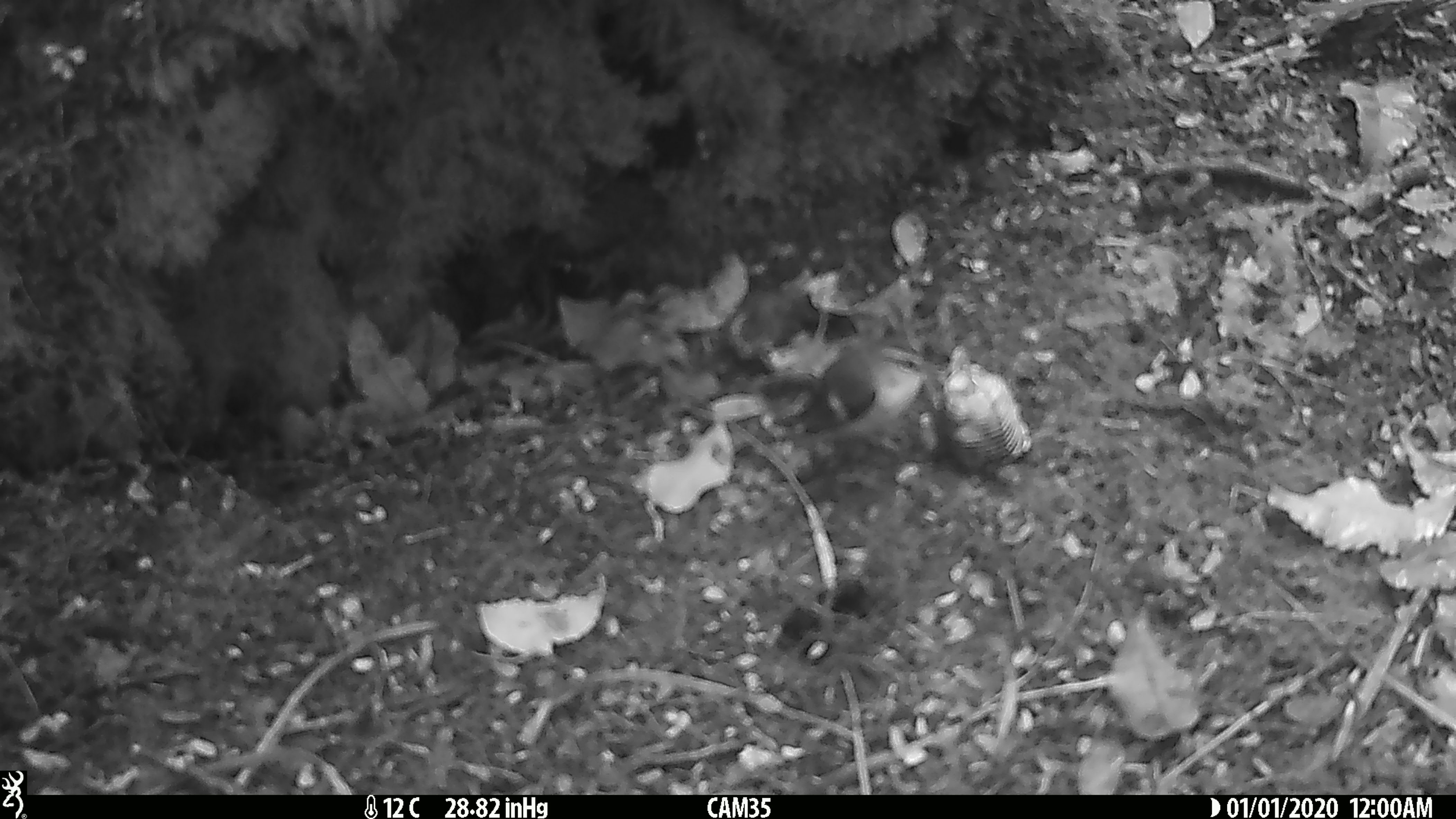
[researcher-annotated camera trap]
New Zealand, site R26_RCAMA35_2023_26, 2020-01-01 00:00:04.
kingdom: Animalia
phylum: Chordata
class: Aves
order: Passeriformes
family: Acanthisittidae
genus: Acanthisitta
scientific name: Acanthisitta chloris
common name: rifleman